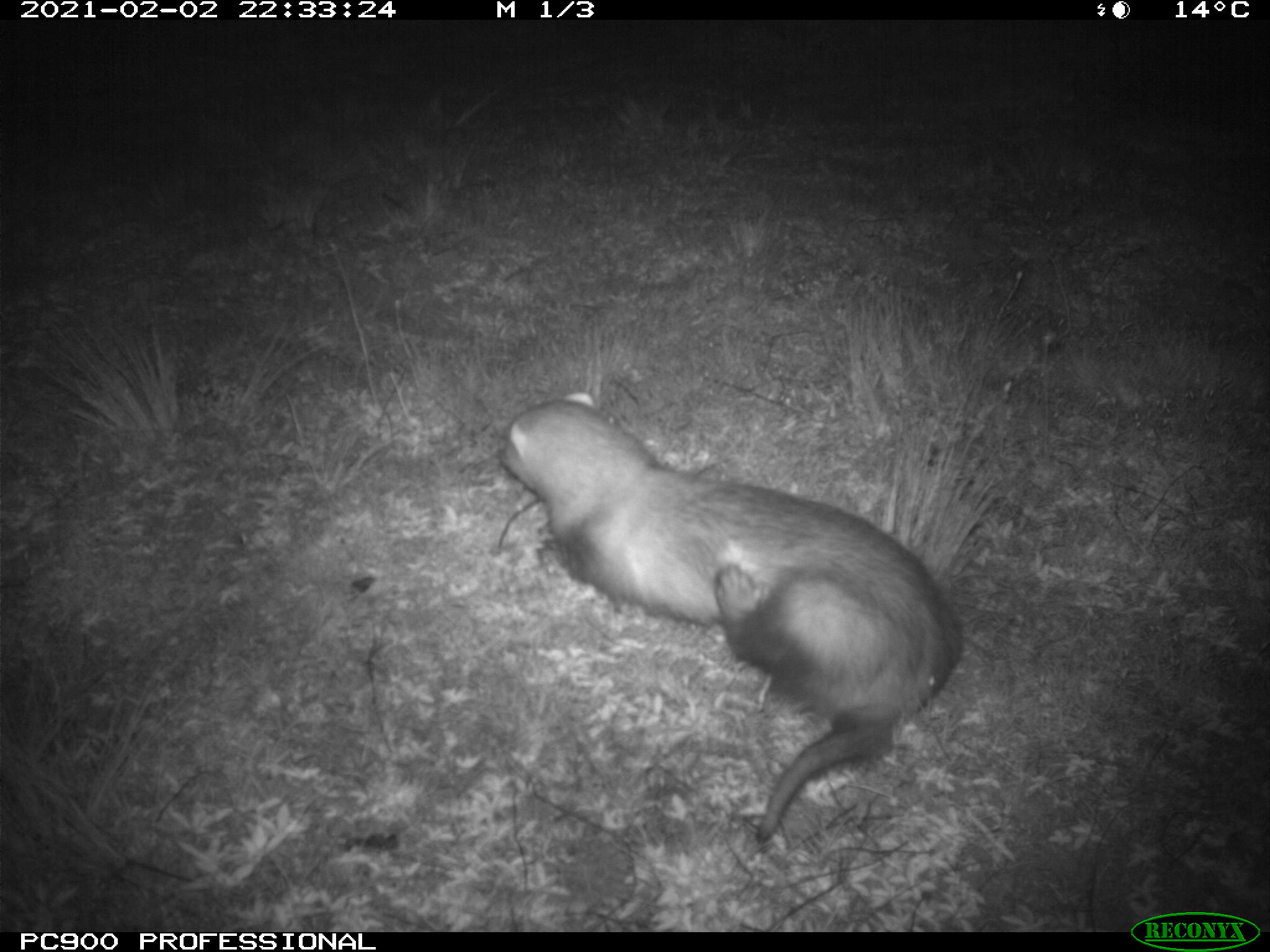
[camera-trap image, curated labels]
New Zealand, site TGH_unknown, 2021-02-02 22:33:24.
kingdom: Animalia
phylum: Chordata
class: Mammalia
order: Carnivora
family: Mustelidae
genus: Mustela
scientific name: Mustela furo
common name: ferret